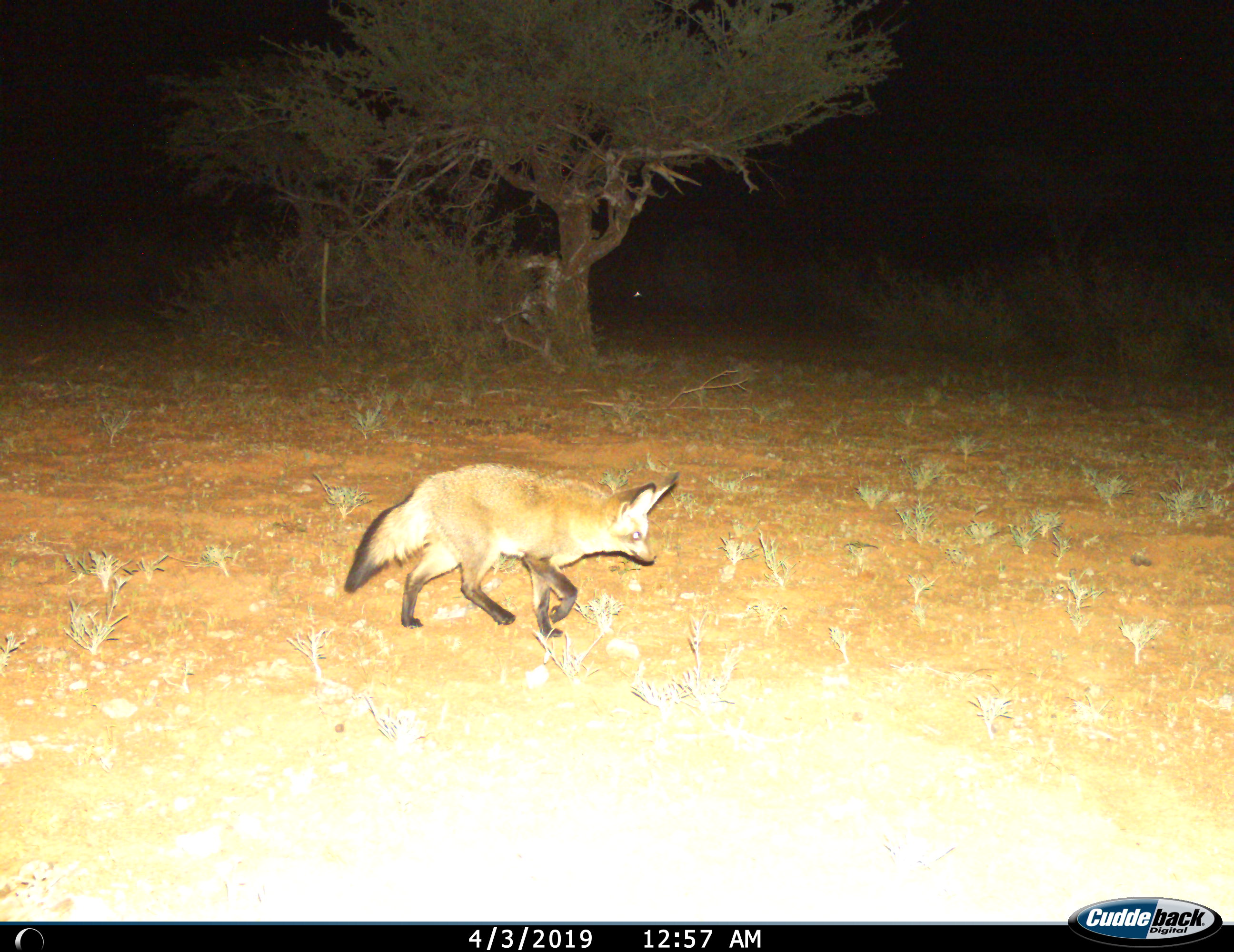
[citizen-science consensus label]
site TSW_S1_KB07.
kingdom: Animalia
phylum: Chordata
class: Mammalia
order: Carnivora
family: Canidae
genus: Otocyon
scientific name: Otocyon megalotis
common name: bat-eared fox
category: foxbateared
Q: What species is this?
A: Foxbateared (bat-eared fox) (Otocyon megalotis).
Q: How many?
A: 1.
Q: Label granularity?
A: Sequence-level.